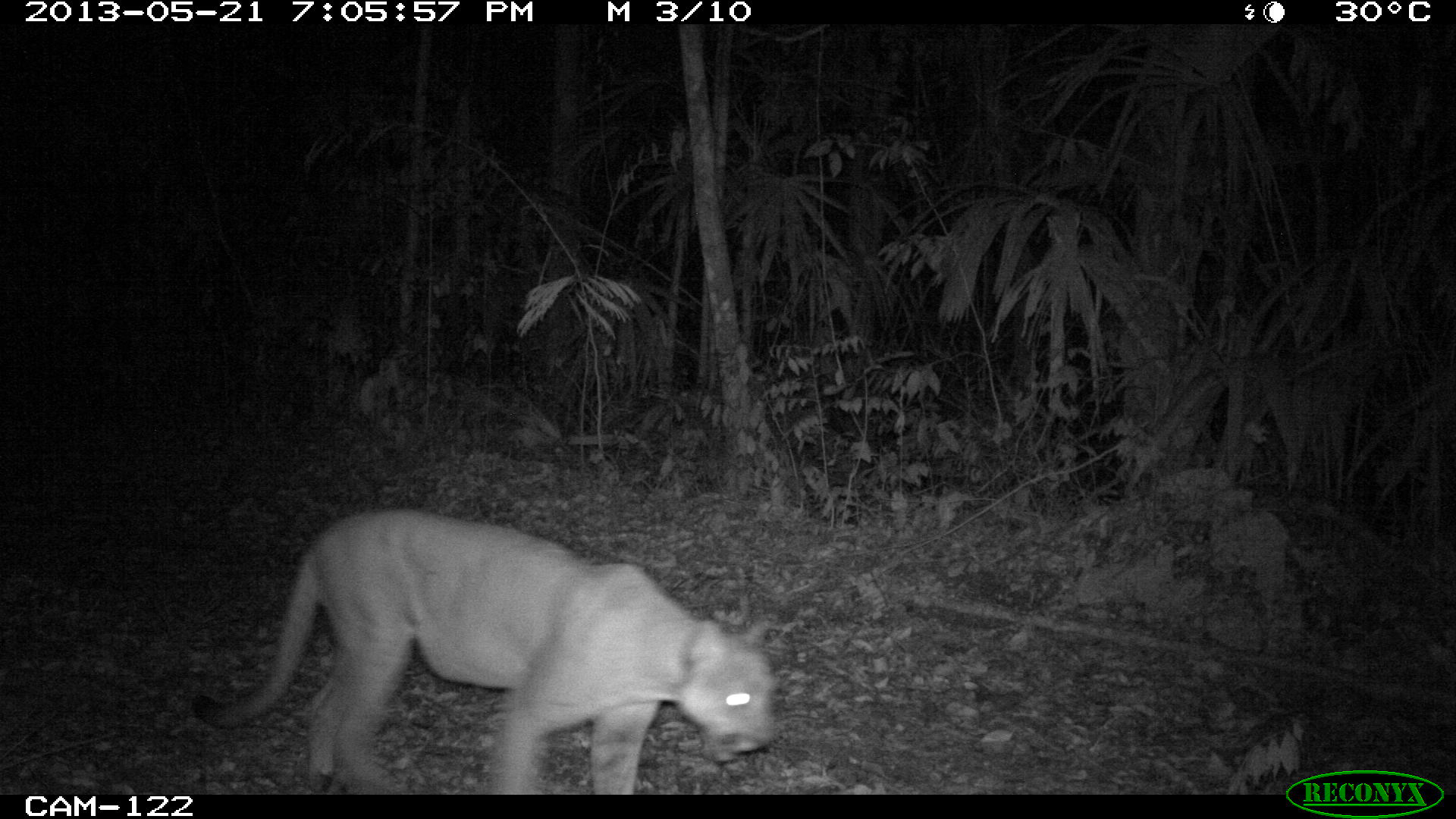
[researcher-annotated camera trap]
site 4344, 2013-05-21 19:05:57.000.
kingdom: Animalia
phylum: Chordata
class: Mammalia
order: Carnivora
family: Felidae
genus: Puma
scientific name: Puma concolor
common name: mountain lion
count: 1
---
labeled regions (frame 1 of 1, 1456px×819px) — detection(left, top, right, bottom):
puma concolor: detection(190, 507, 776, 794)